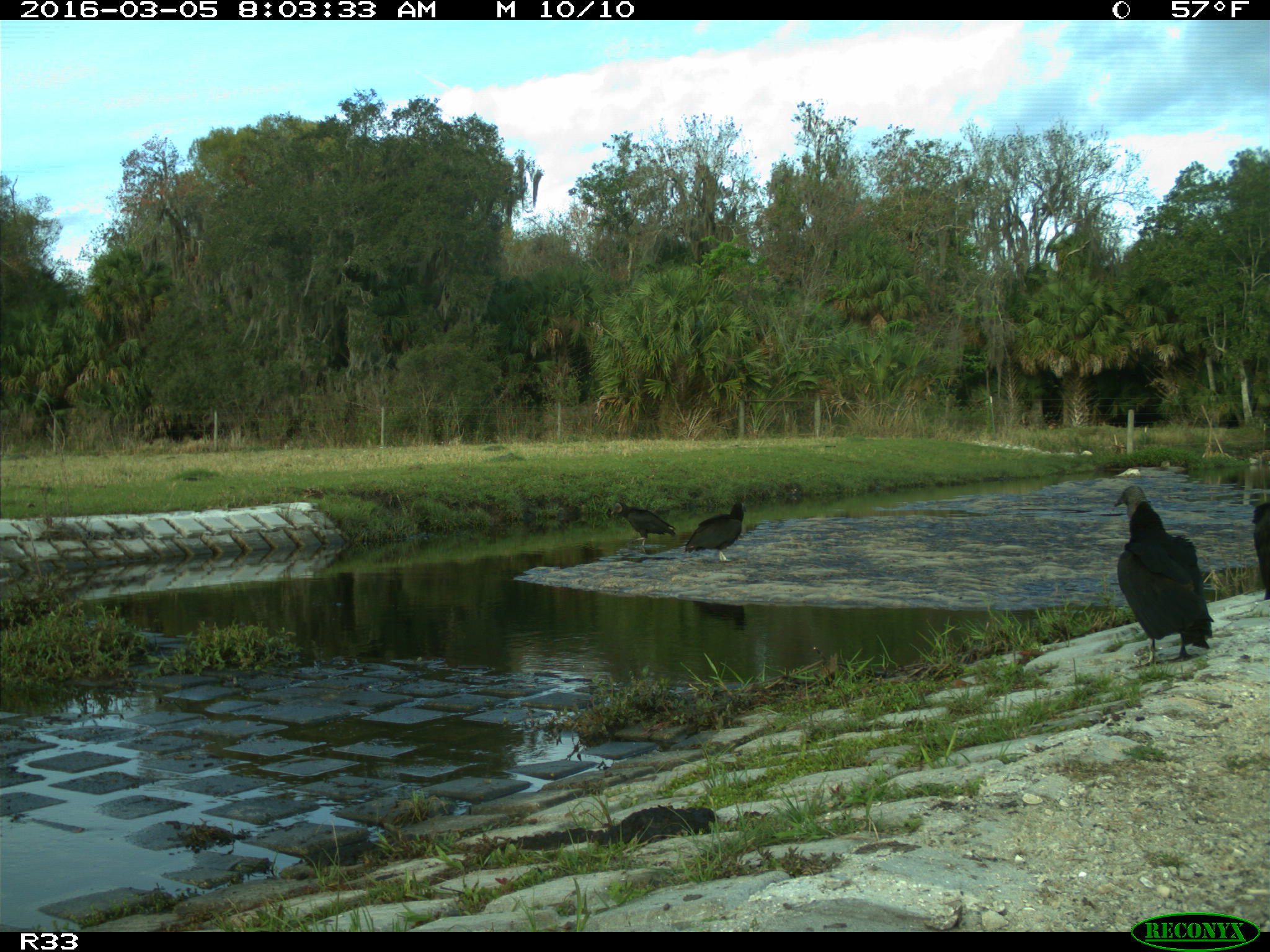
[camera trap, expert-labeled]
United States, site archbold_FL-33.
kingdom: Animalia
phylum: Chordata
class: Aves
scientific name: Aves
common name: birds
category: unidentified bird